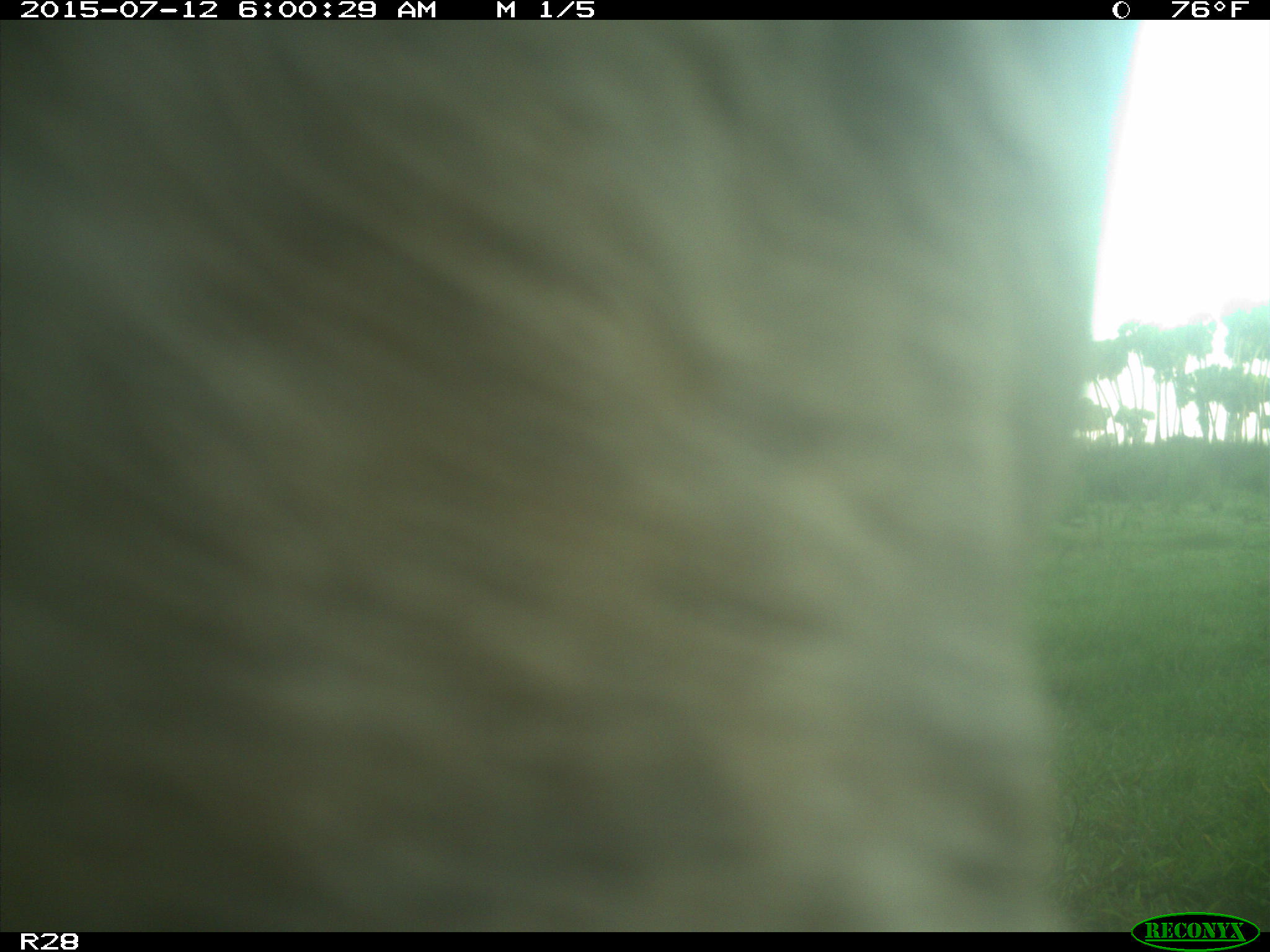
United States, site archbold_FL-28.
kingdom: Animalia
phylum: Chordata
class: Mammalia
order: Artiodactyla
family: Bovidae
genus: Bos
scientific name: Bos taurus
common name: domestic cow